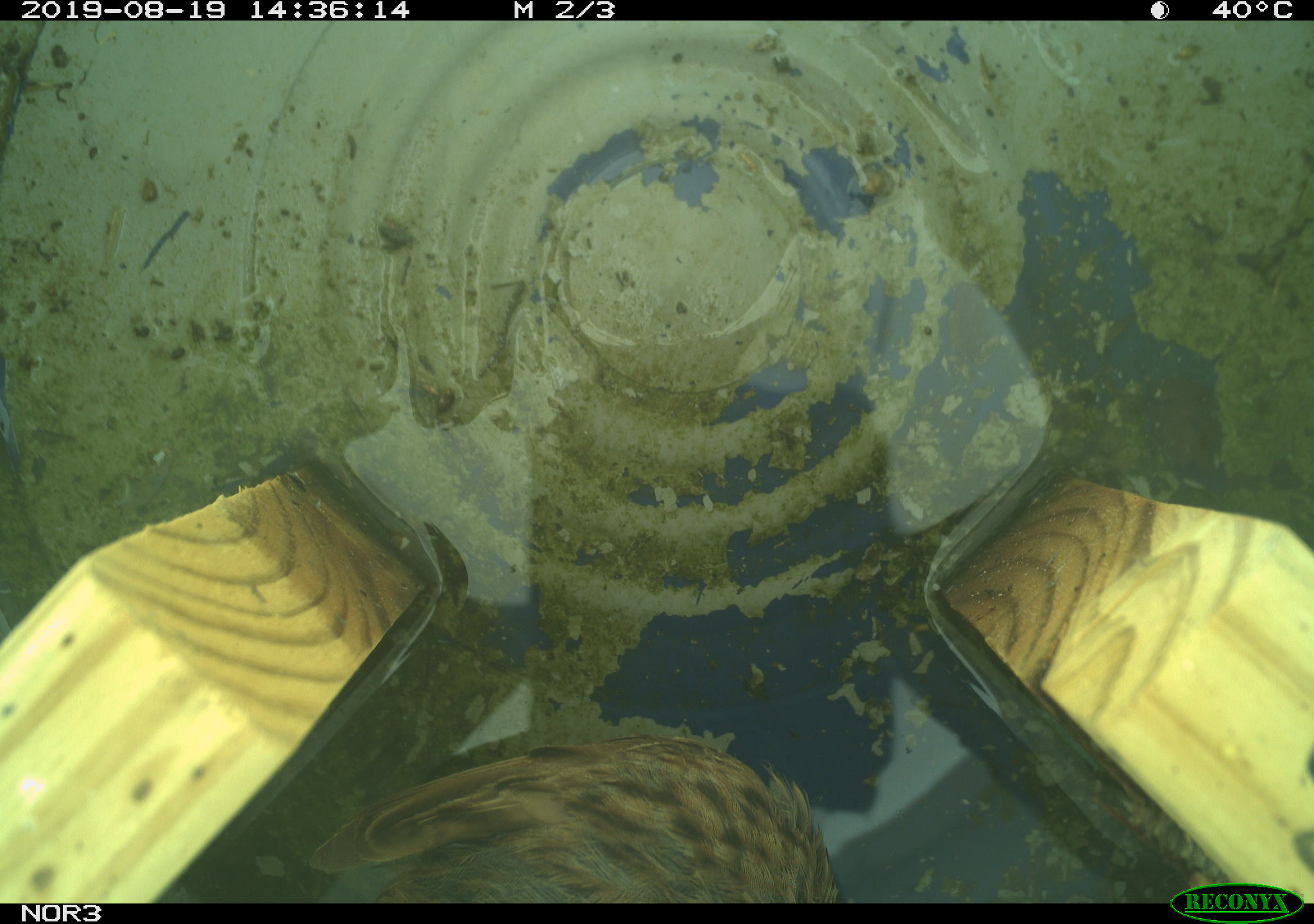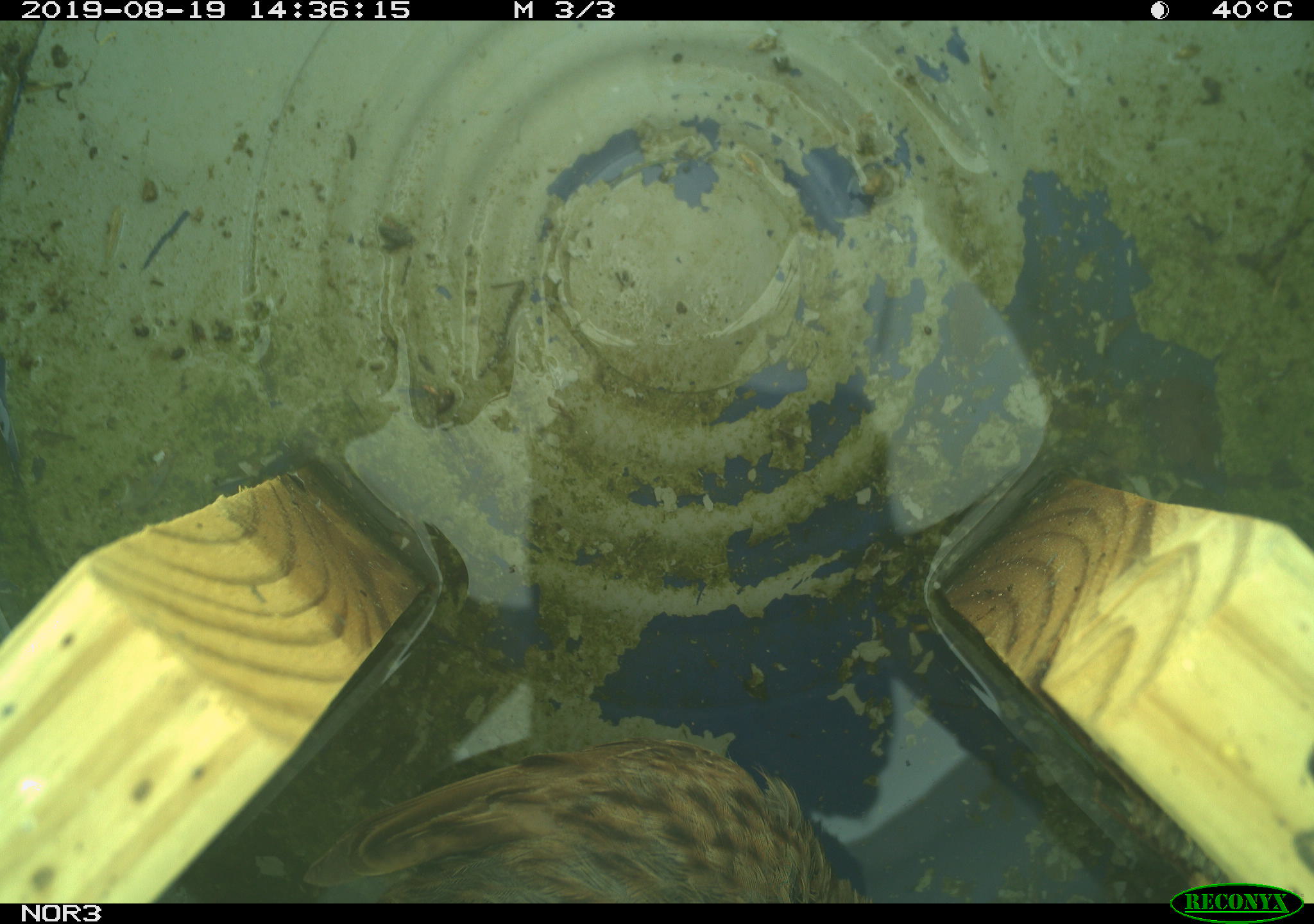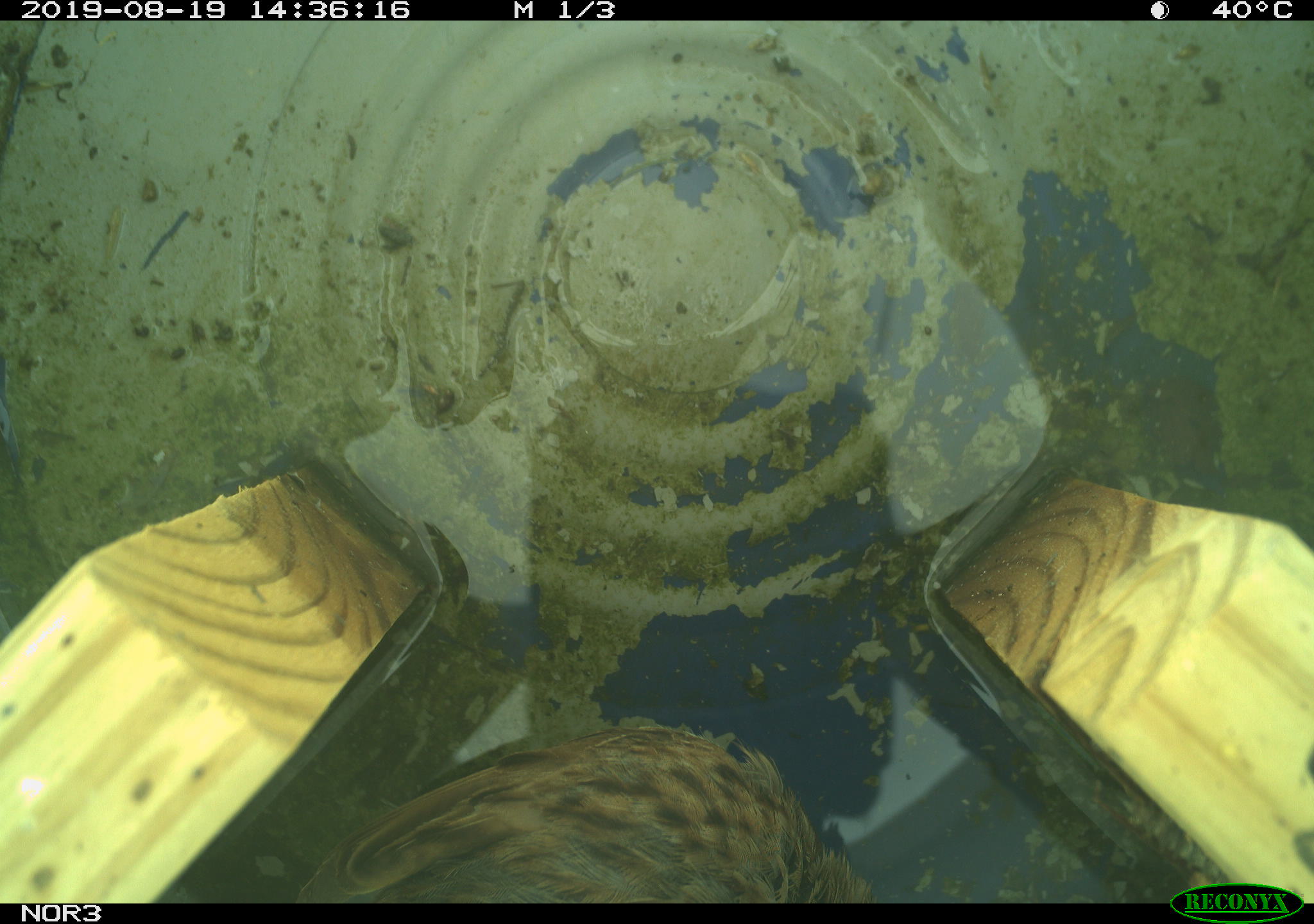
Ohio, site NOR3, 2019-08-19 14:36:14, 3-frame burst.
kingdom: Animalia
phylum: Chordata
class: Aves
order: Passeriformes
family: Passerellidae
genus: Melospiza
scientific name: Melospiza melodia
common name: song sparrow